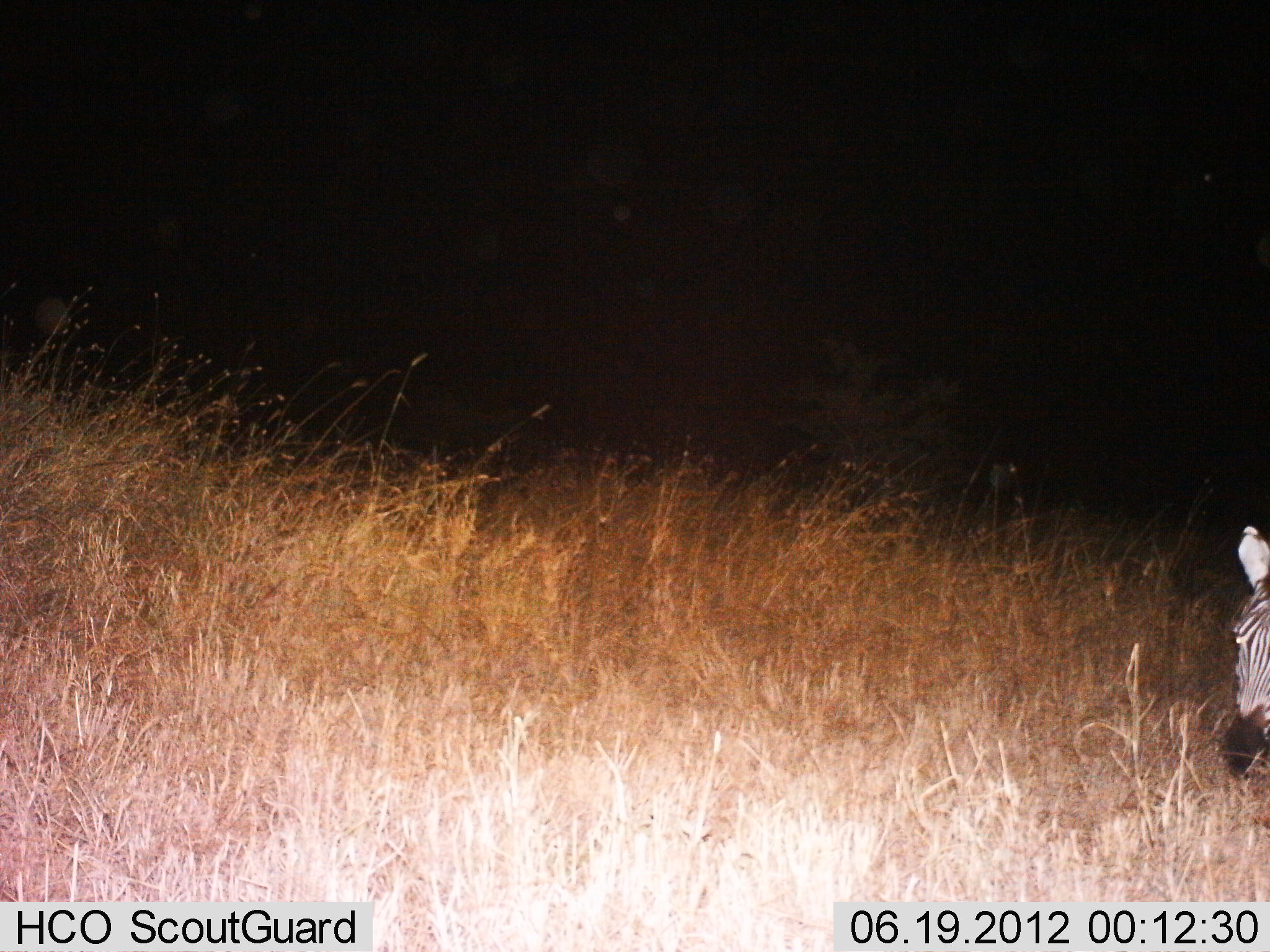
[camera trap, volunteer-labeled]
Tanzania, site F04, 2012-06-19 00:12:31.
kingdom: Animalia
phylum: Chordata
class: Mammalia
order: Perissodactyla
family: Equidae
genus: Equus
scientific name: Equus quagga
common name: plains zebra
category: zebra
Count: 1.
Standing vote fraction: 60%.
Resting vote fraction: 0%.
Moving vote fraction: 10%.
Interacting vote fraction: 0%.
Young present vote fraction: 0%.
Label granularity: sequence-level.